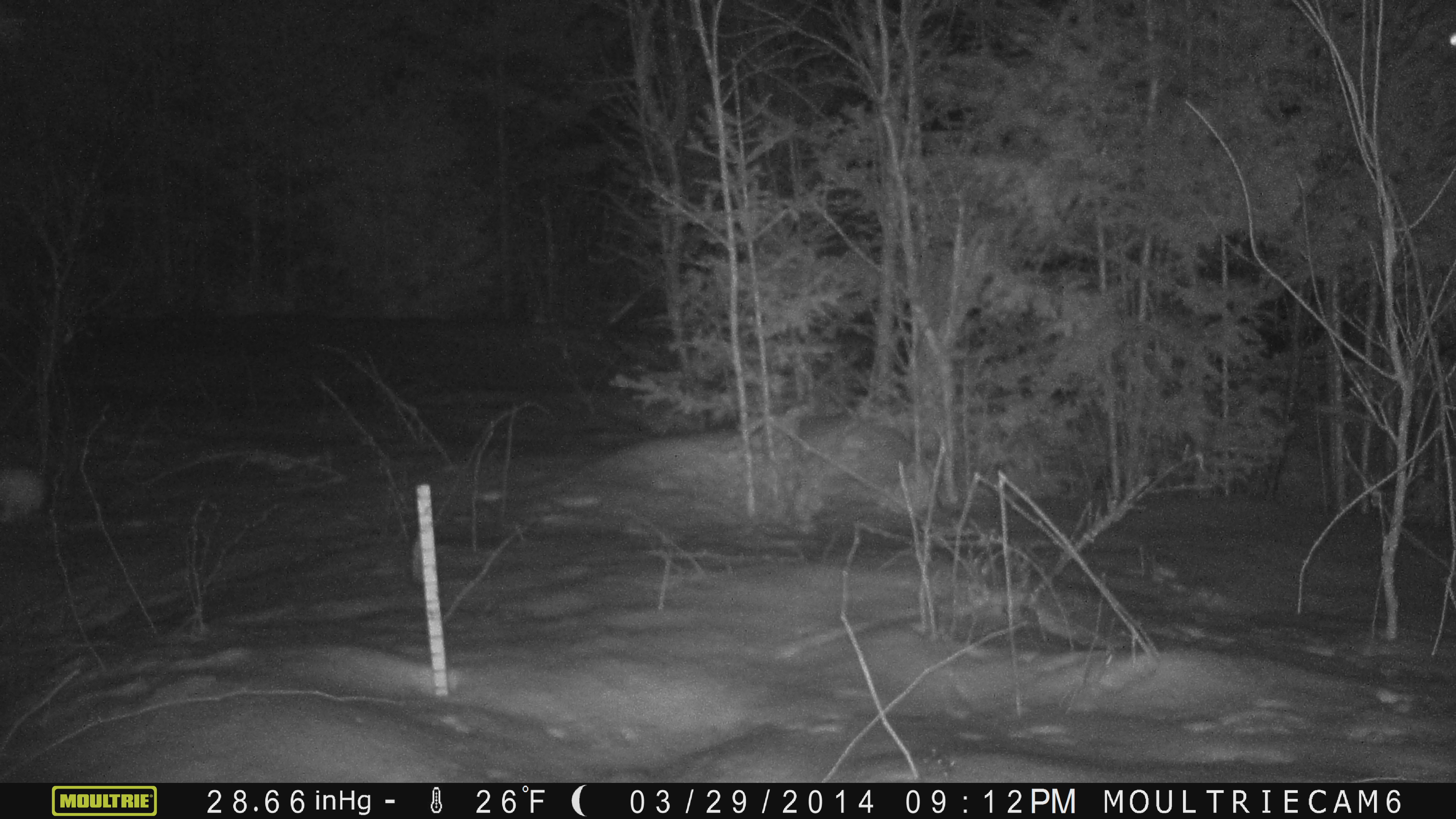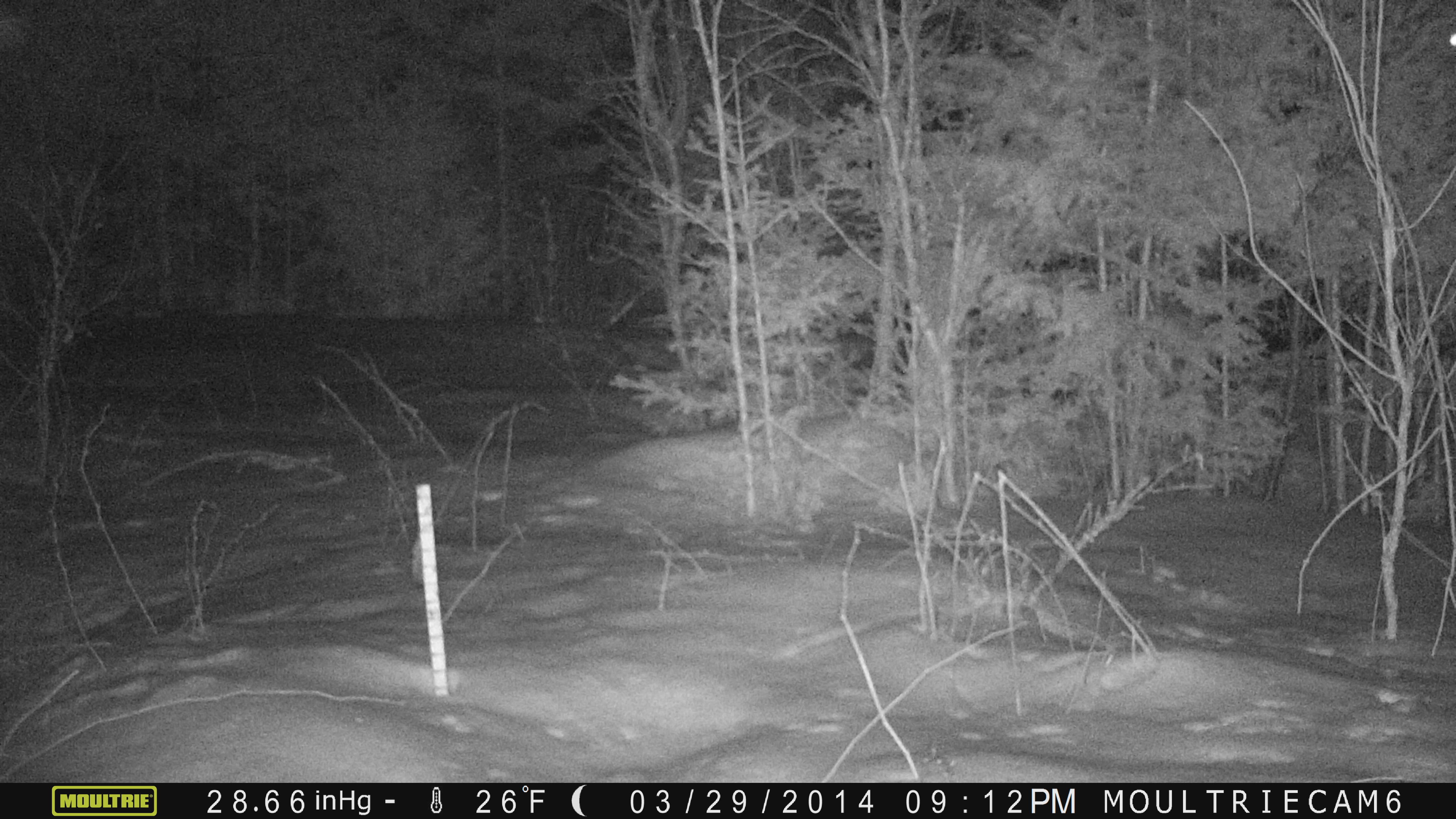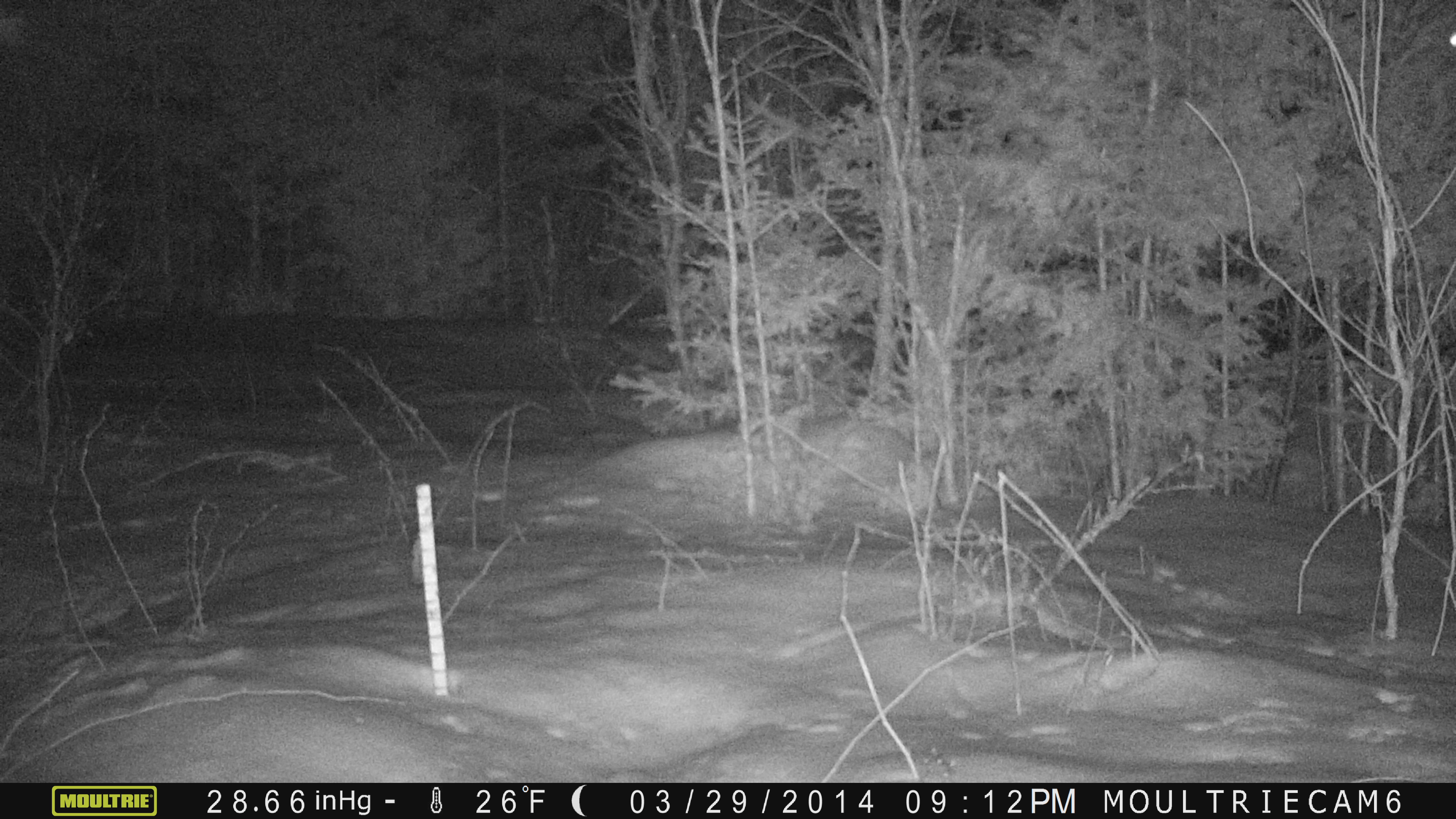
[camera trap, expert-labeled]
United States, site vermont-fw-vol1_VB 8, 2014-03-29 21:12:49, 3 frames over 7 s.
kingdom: Animalia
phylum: Chordata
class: Mammalia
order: Lagomorpha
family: Leporidae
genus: Lepus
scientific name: Lepus americanus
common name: snowshoe hare